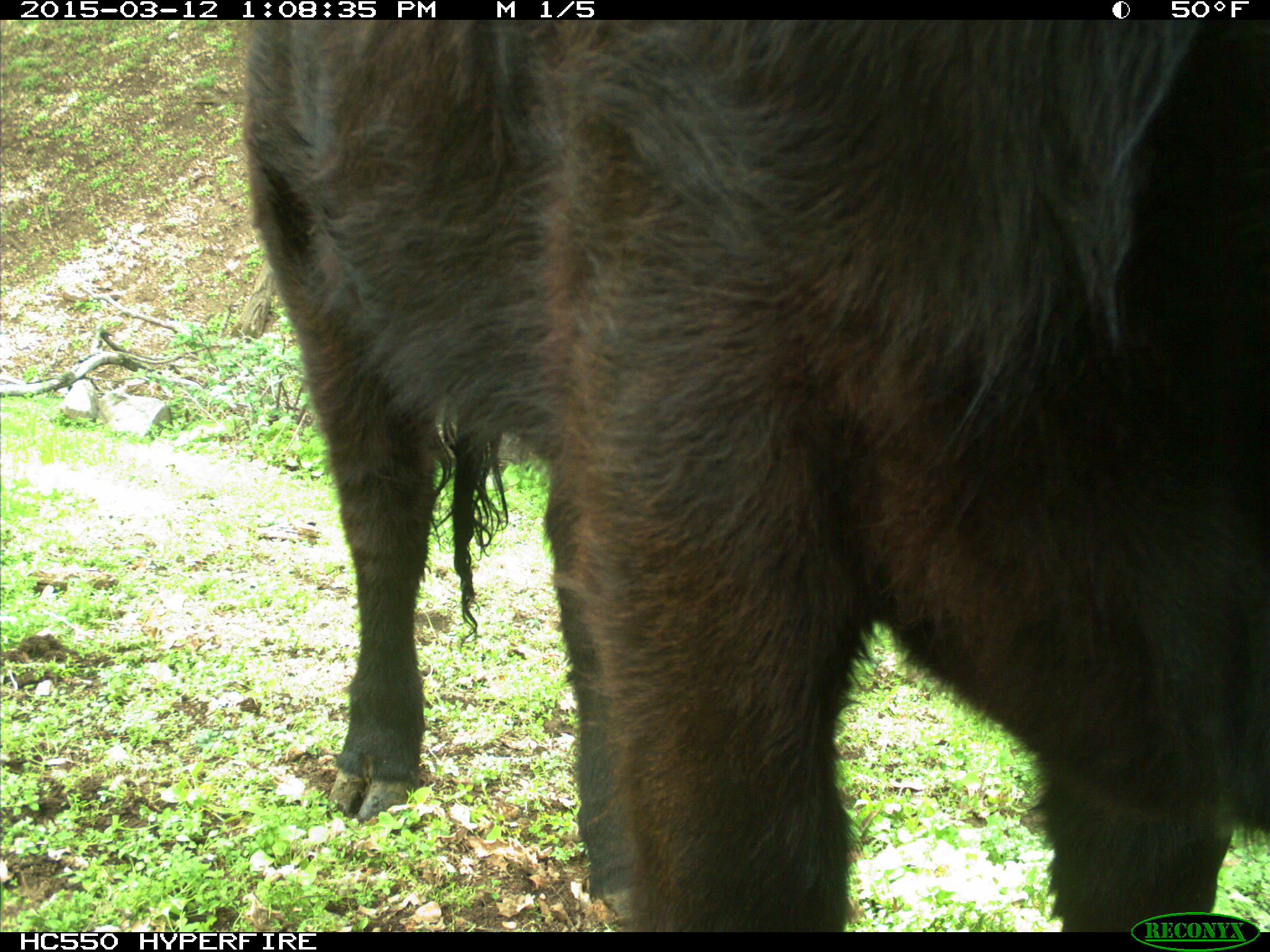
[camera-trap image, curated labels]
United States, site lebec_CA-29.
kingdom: Animalia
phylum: Chordata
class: Mammalia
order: Artiodactyla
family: Bovidae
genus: Bos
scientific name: Bos taurus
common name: domestic cow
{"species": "Bos taurus (domestic cow)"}